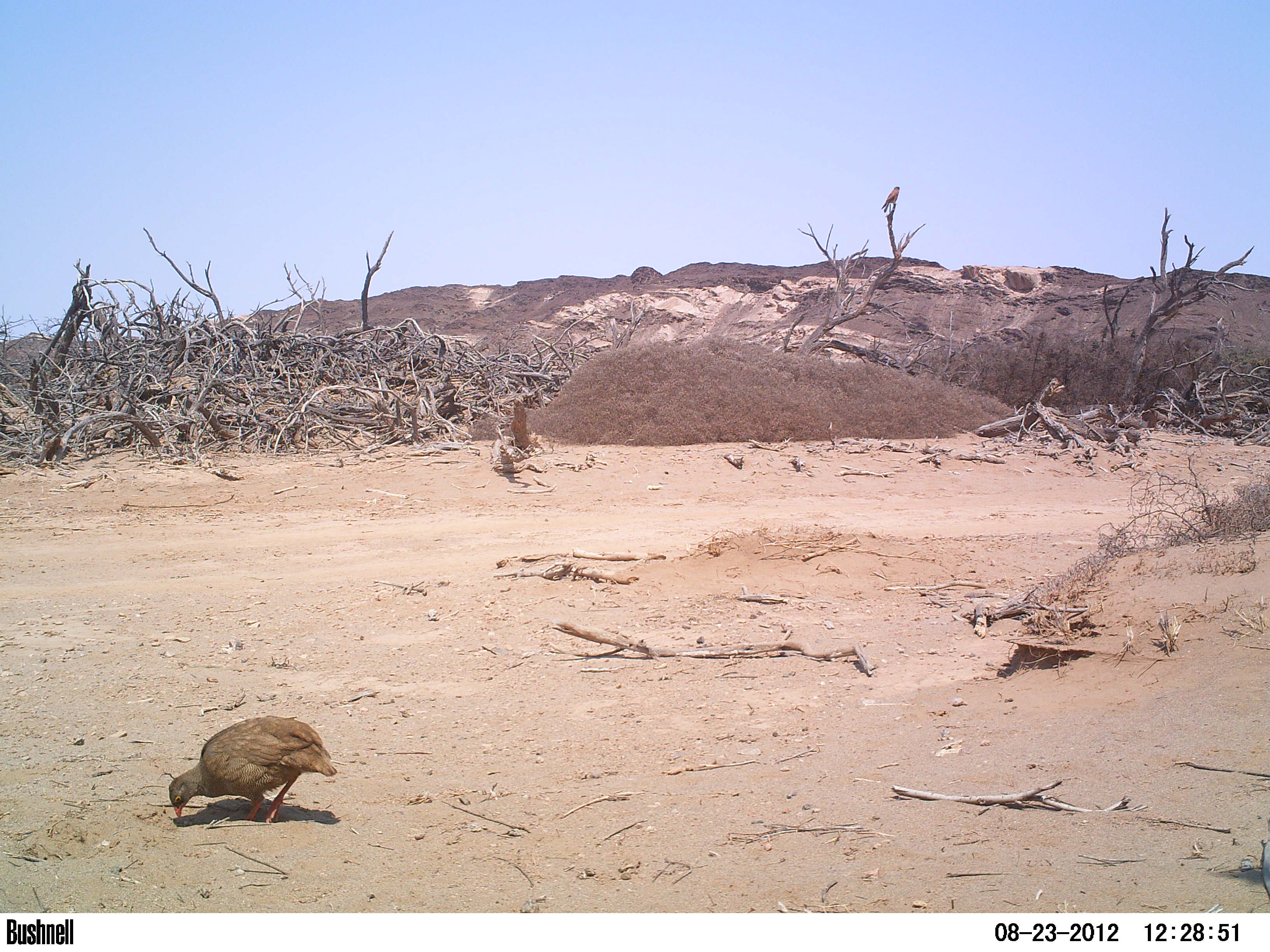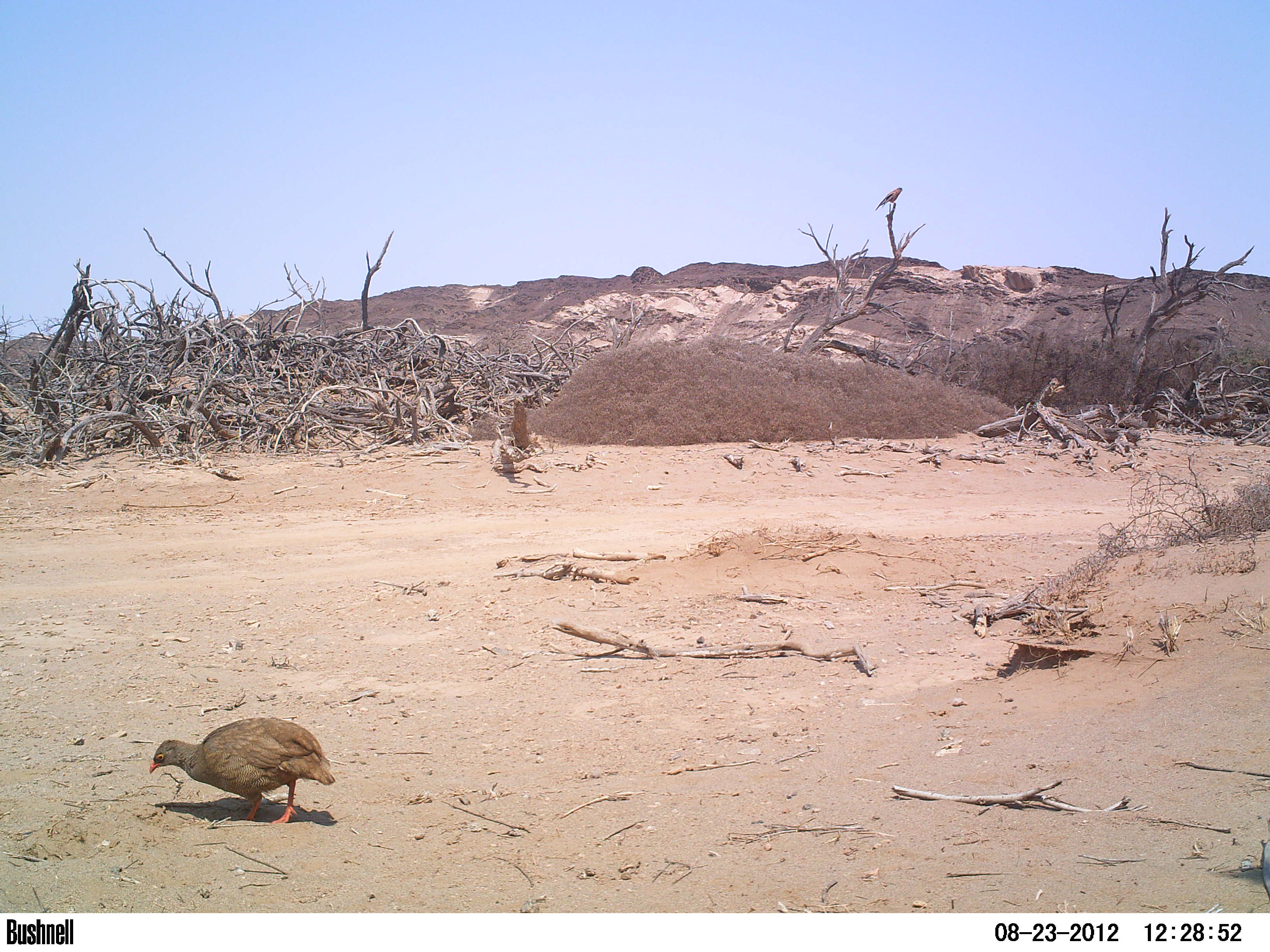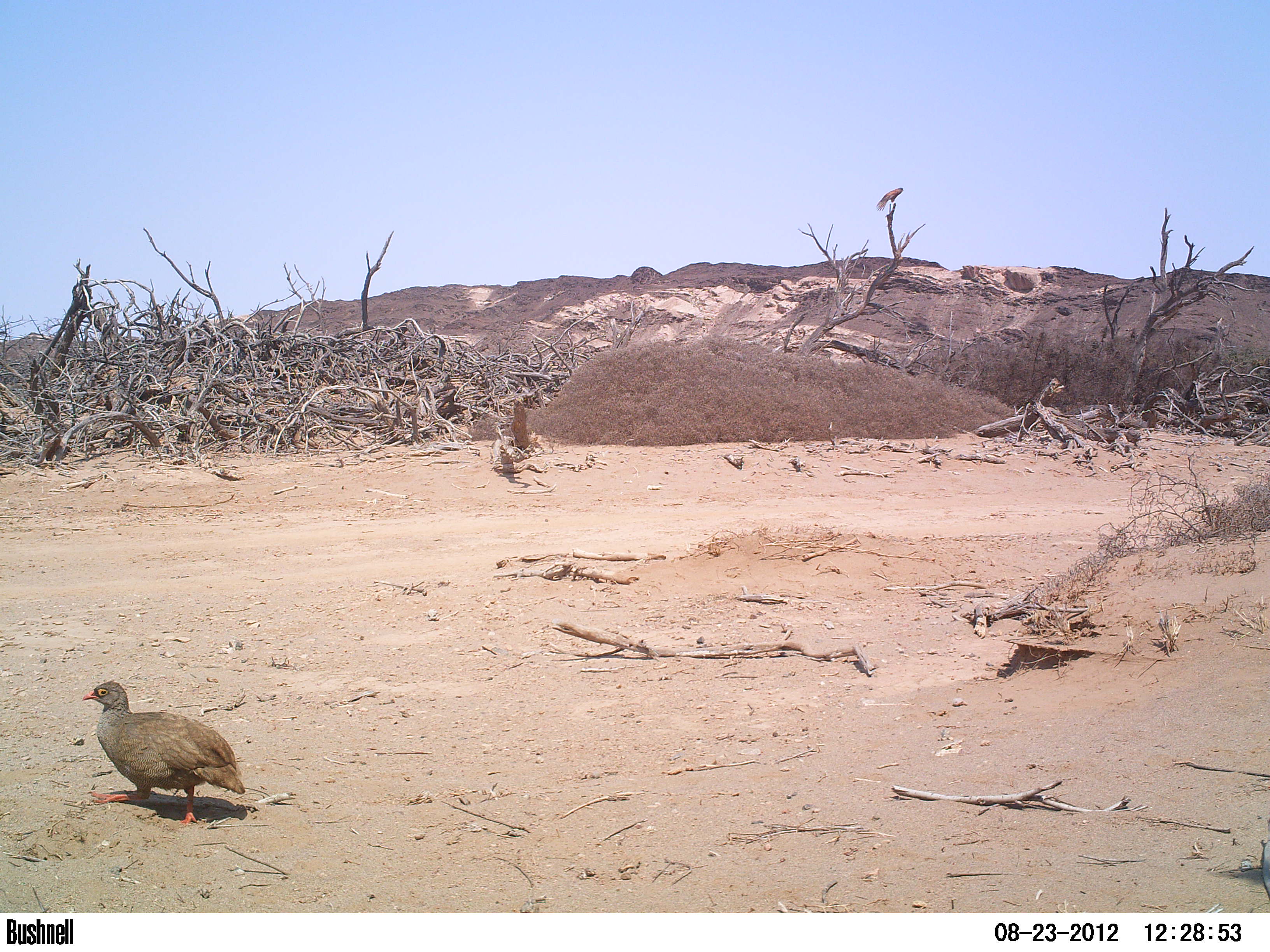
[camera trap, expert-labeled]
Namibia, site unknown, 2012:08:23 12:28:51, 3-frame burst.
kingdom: Animalia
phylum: Chordata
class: Aves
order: Galliformes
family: Phasianidae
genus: Francolinus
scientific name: Francolinus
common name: francolins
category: cn-francolins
Cn-francolins (francolins) (Francolinus).